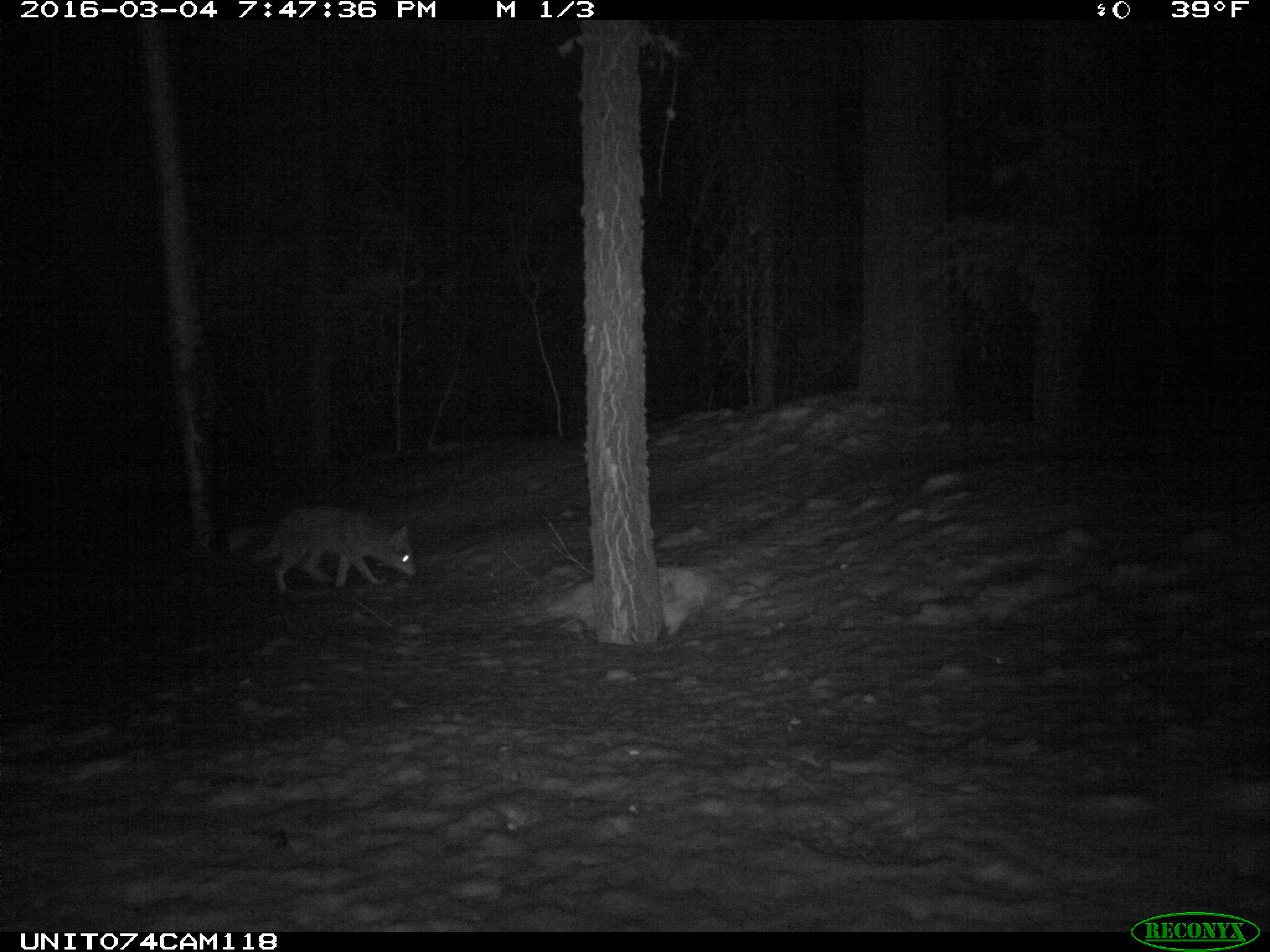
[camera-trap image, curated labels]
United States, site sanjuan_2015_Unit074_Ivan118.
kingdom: Animalia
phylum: Chordata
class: Mammalia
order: Carnivora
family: Canidae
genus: Canis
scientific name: Canis latrans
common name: coyote